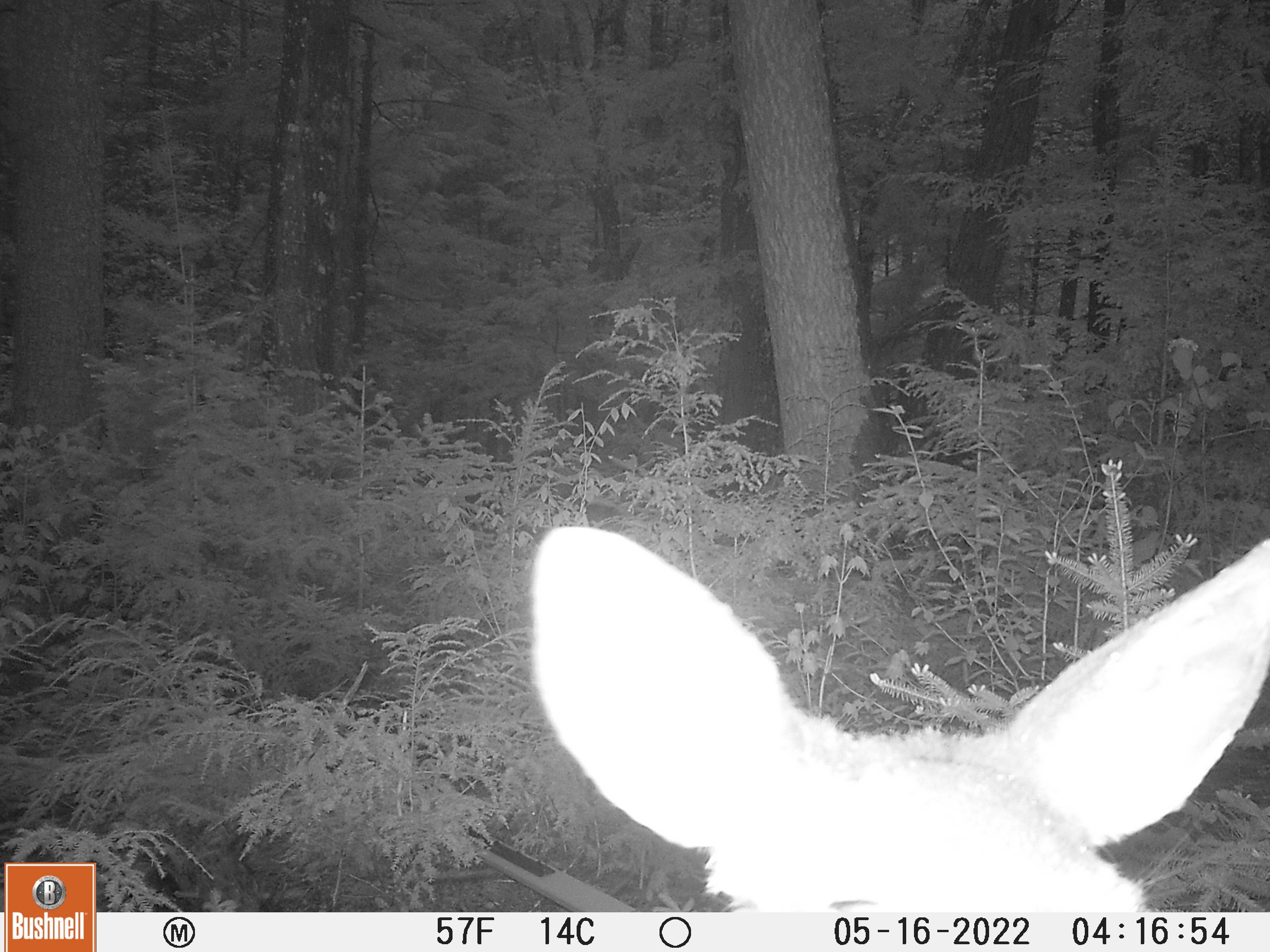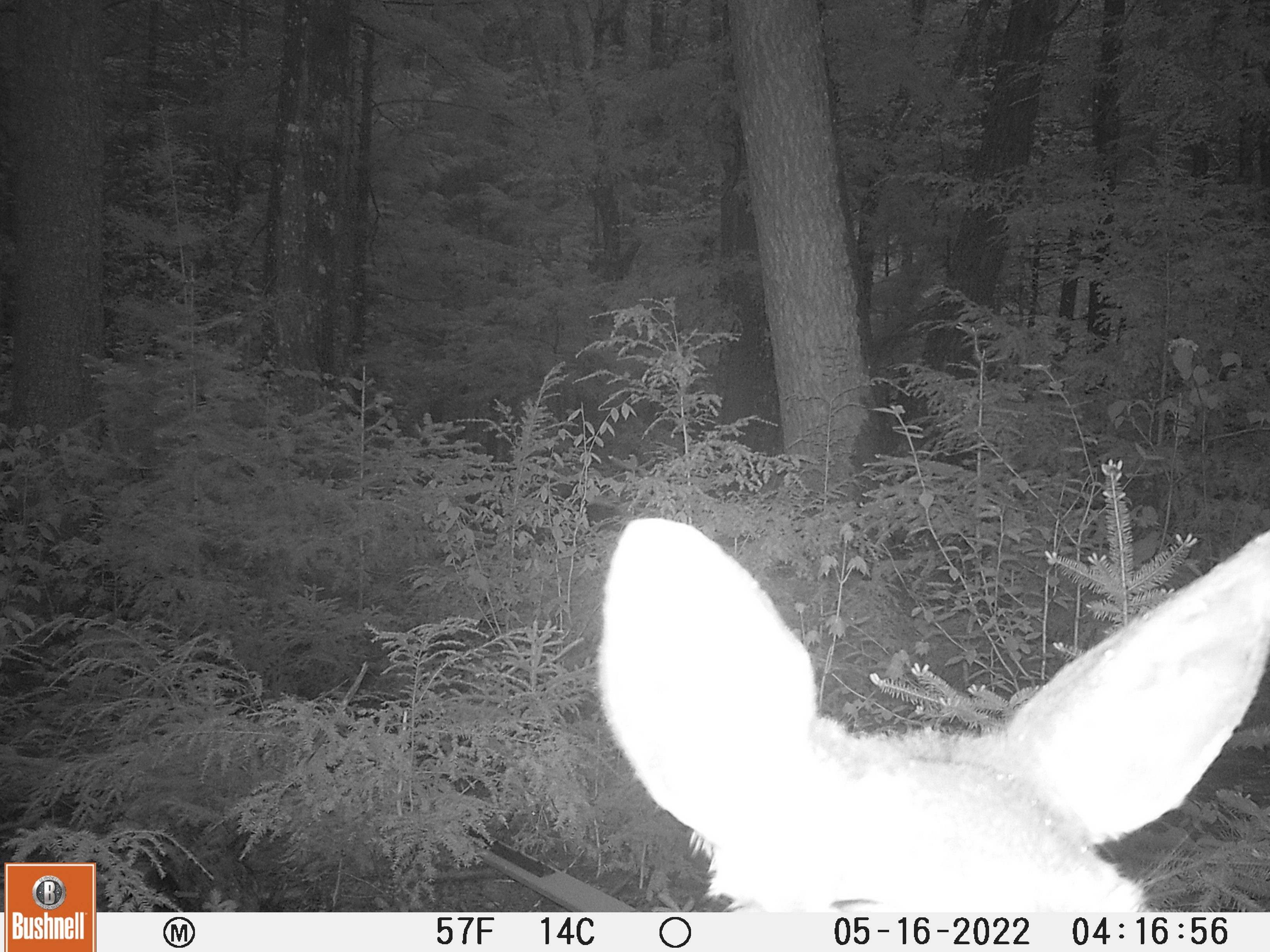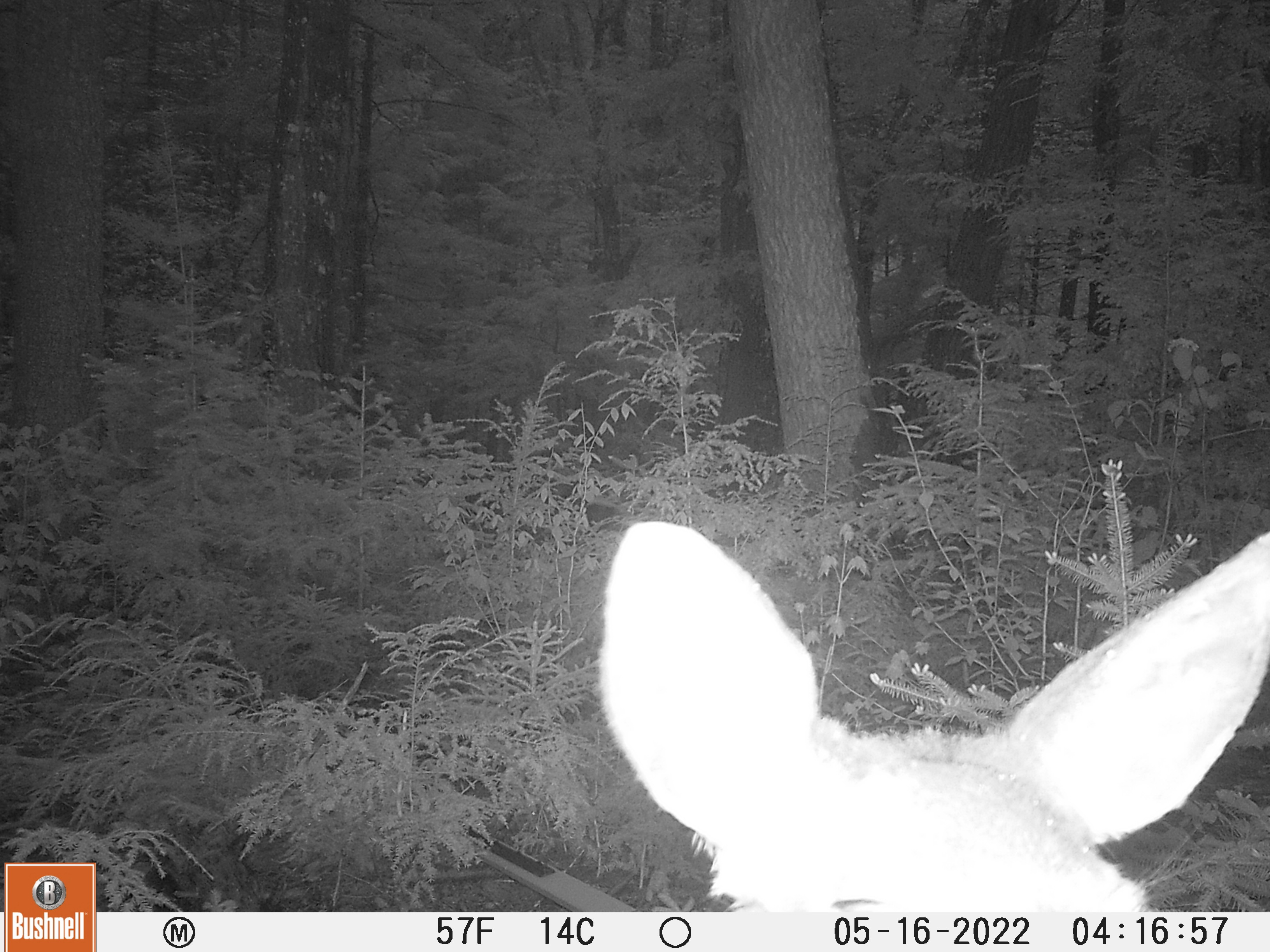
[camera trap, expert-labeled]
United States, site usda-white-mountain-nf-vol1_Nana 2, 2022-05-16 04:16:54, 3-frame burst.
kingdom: Animalia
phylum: Chordata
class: Mammalia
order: Artiodactyla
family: Cervidae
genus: Odocoileus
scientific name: Odocoileus virginianus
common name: white-tailed deer